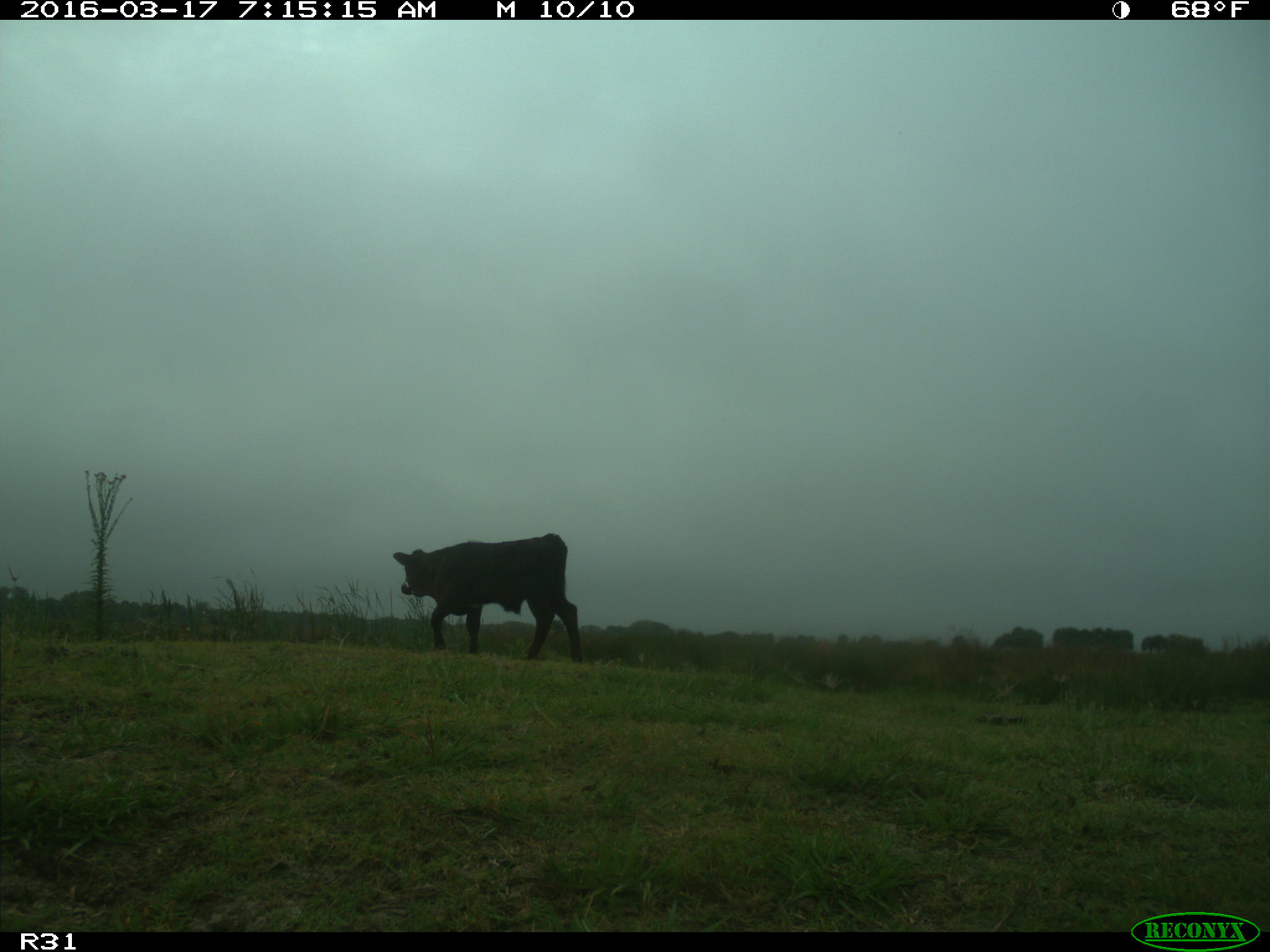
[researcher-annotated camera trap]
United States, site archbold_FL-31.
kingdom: Animalia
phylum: Chordata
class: Mammalia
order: Artiodactyla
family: Bovidae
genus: Bos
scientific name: Bos taurus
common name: domestic cow